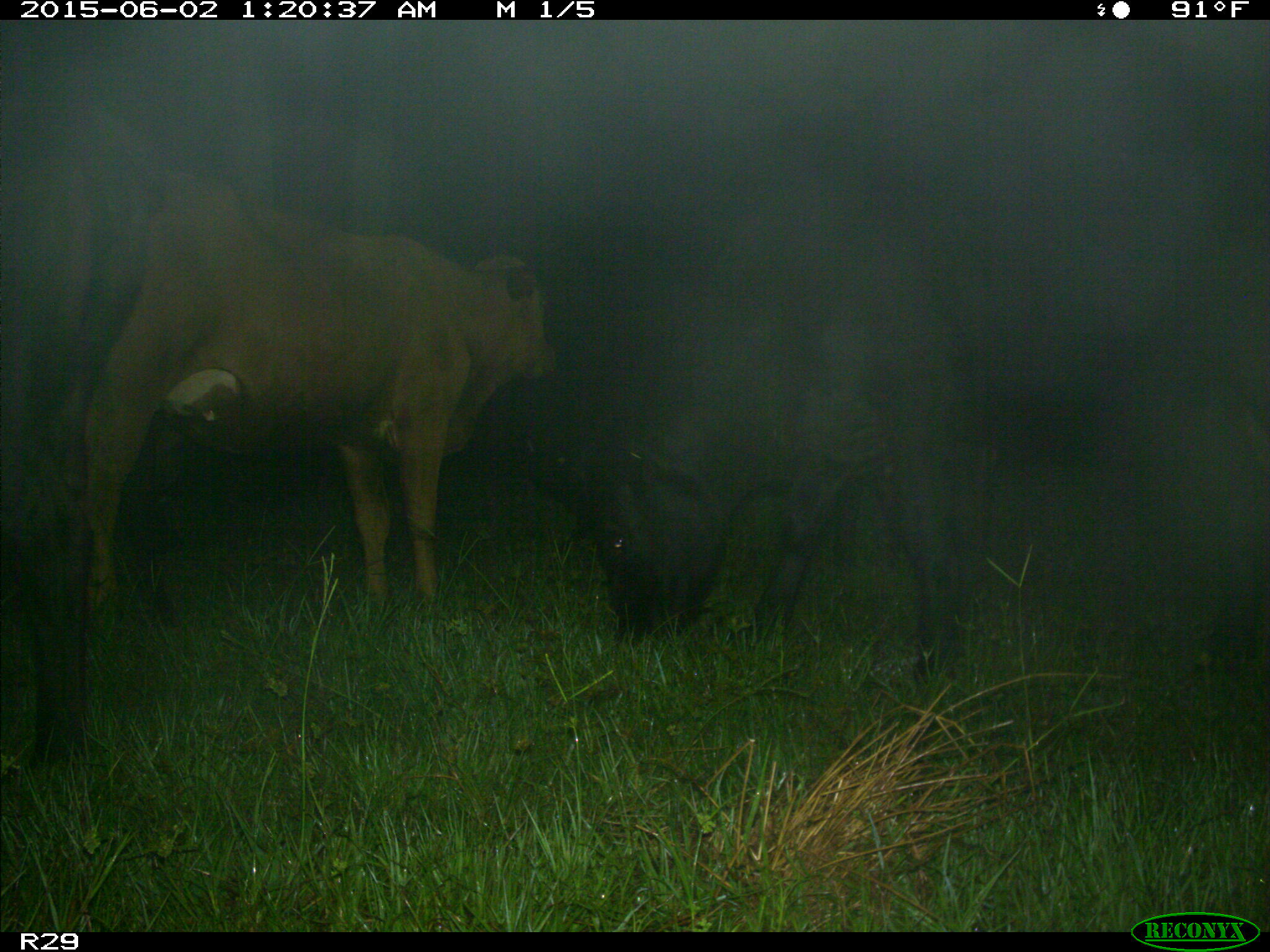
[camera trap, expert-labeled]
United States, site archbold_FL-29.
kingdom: Animalia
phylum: Chordata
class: Mammalia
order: Artiodactyla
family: Bovidae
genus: Bos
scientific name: Bos taurus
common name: domestic cow